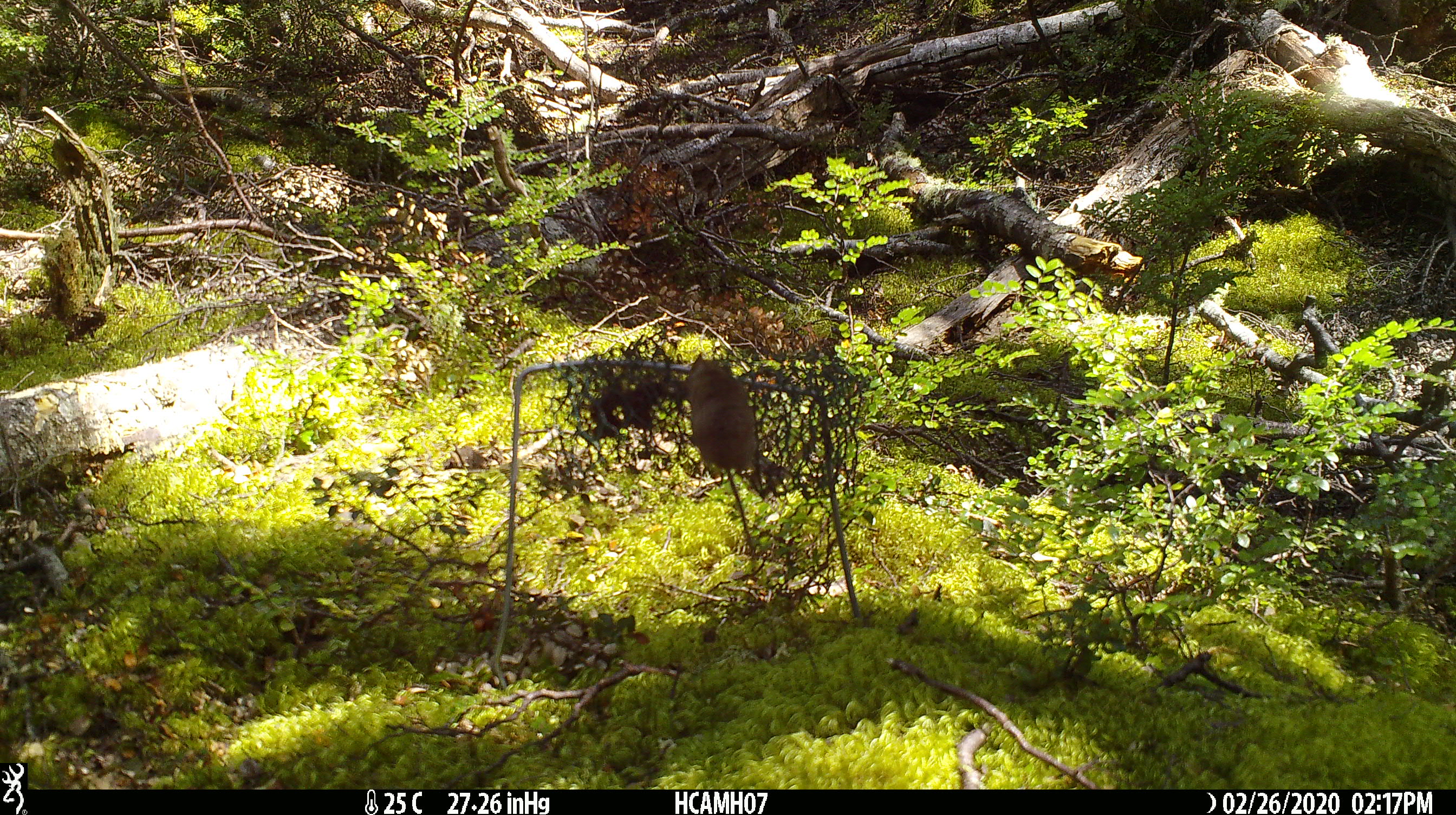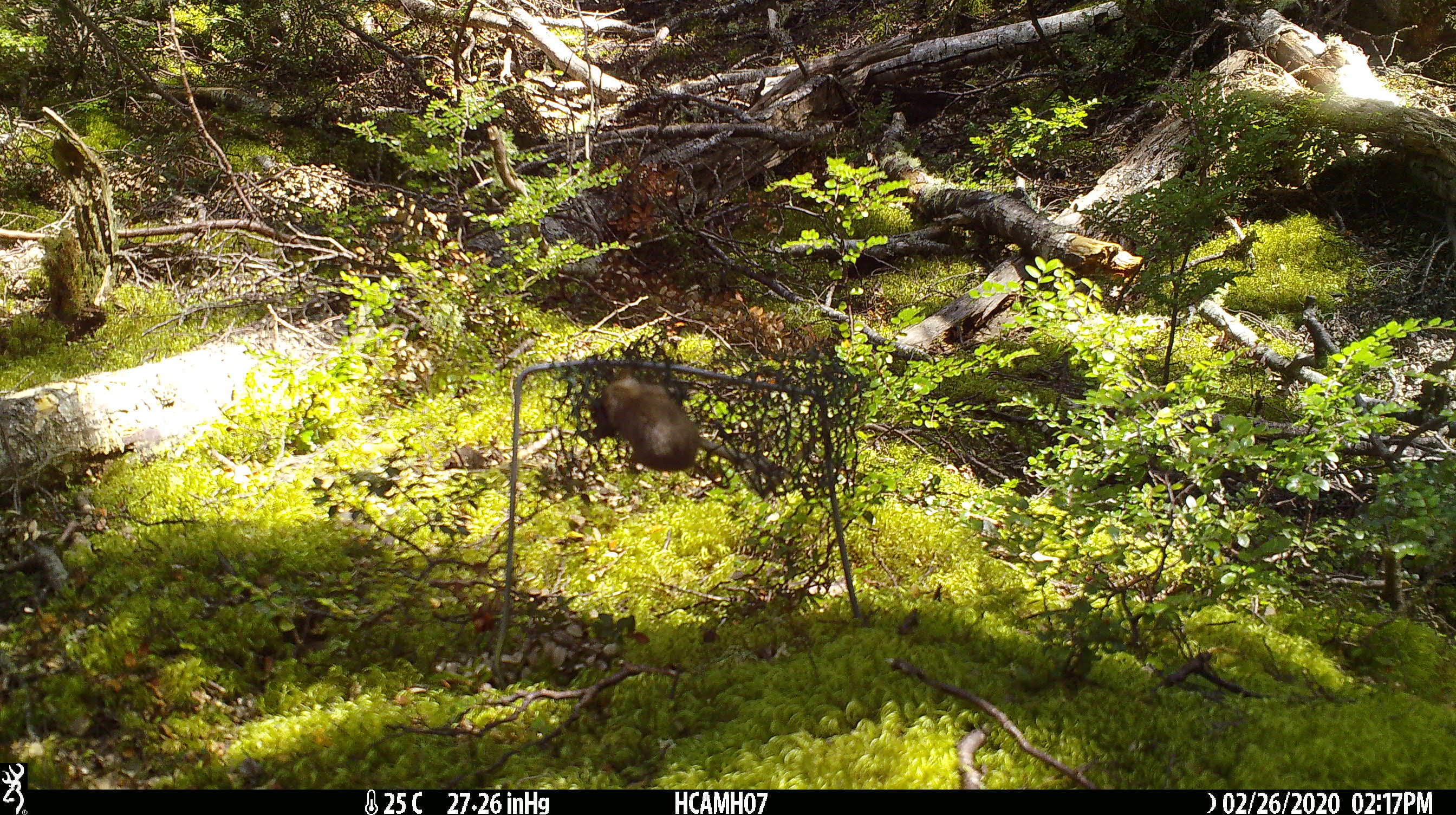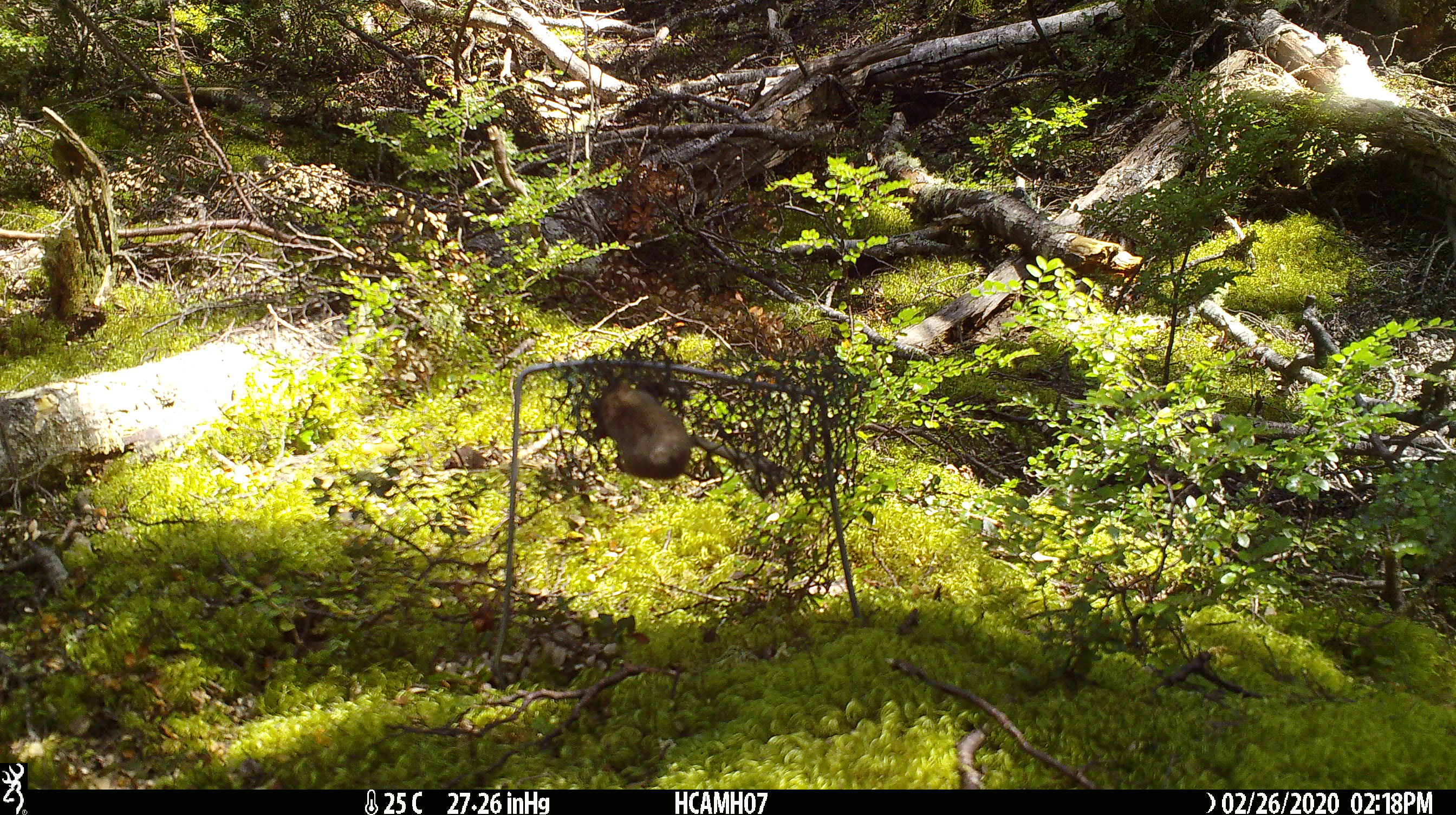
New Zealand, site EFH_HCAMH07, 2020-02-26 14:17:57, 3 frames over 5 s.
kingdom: Animalia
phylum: Chordata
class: Mammalia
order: Rodentia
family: Muridae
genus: Mus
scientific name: Mus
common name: mouse